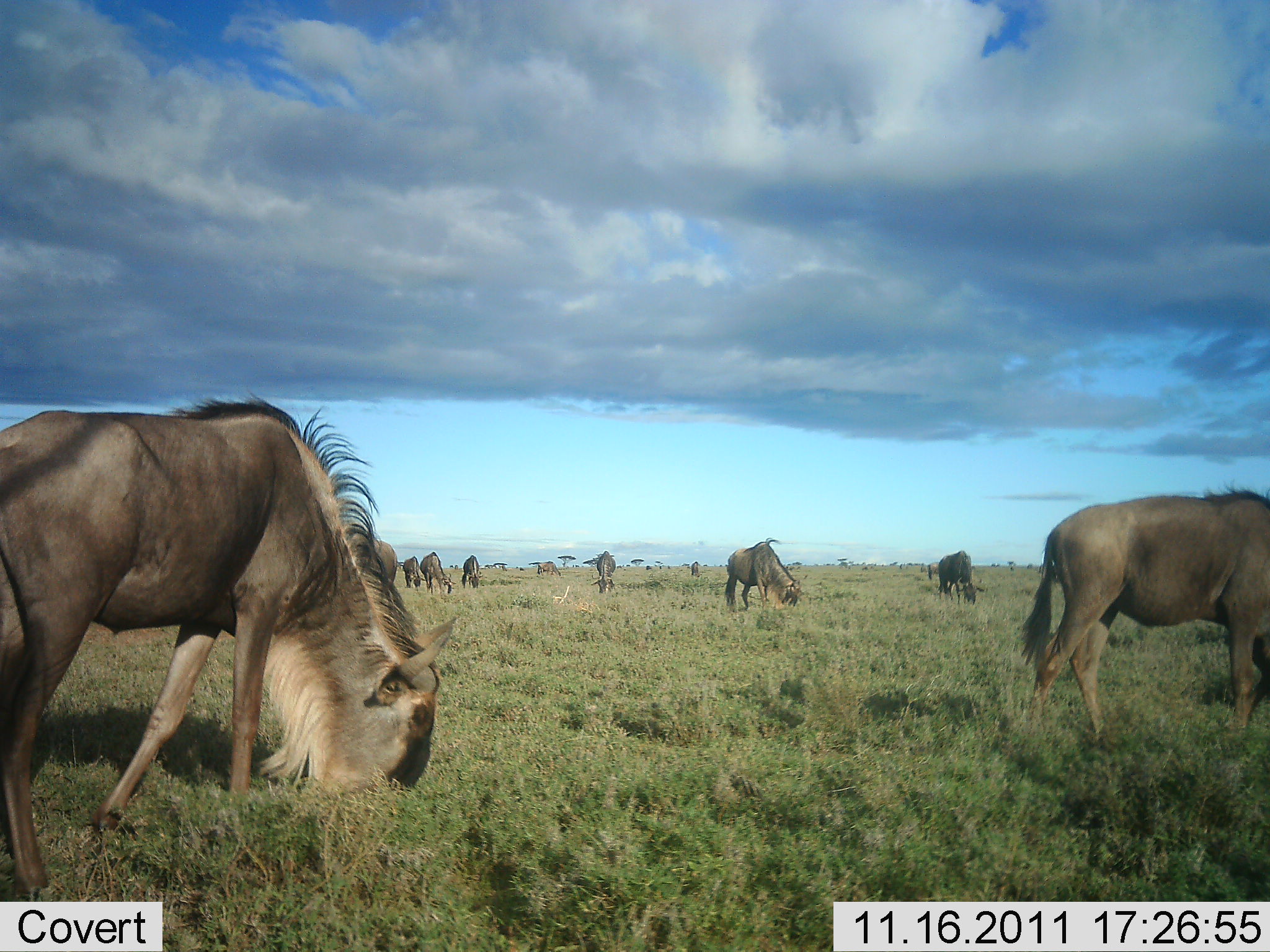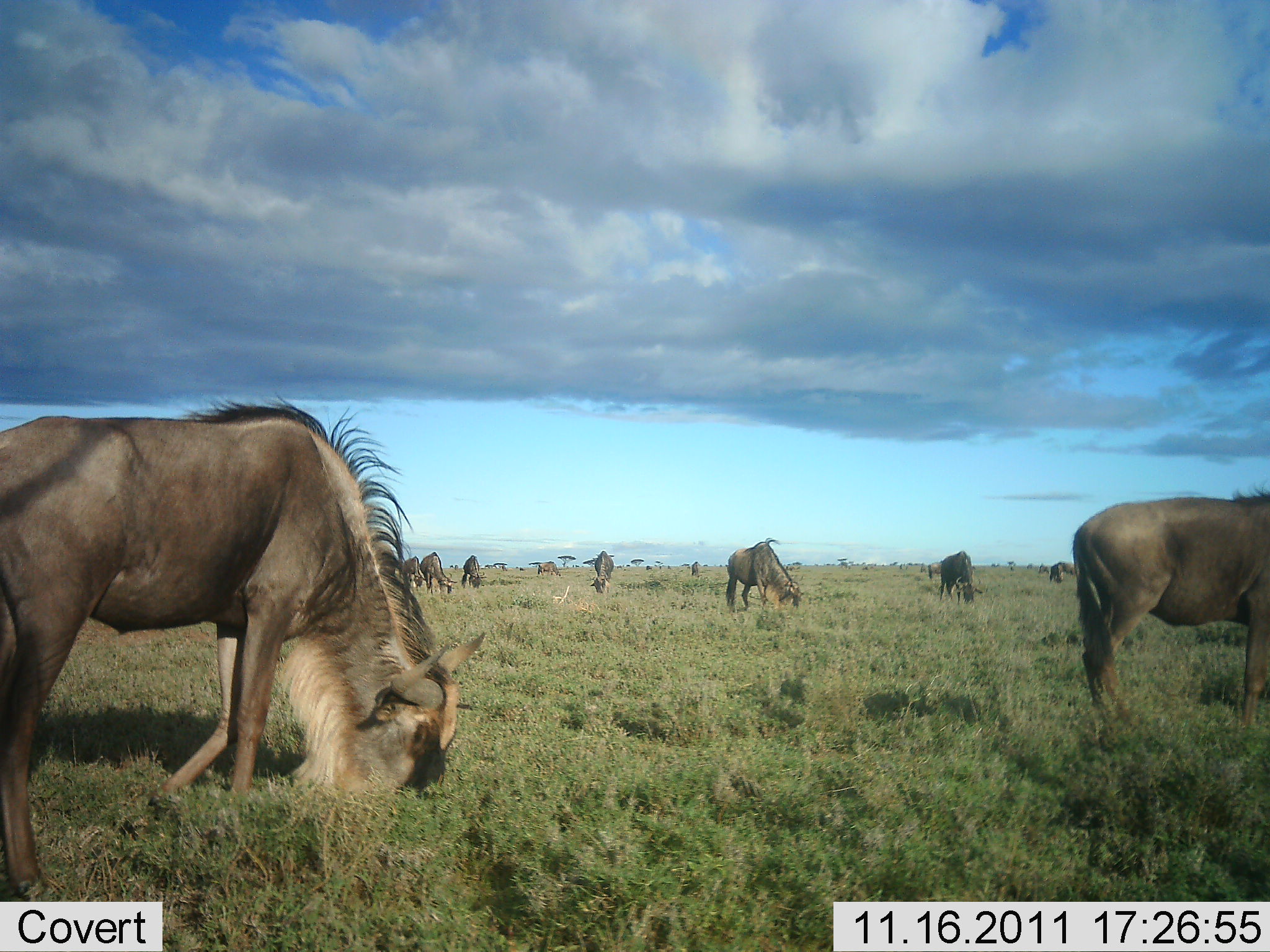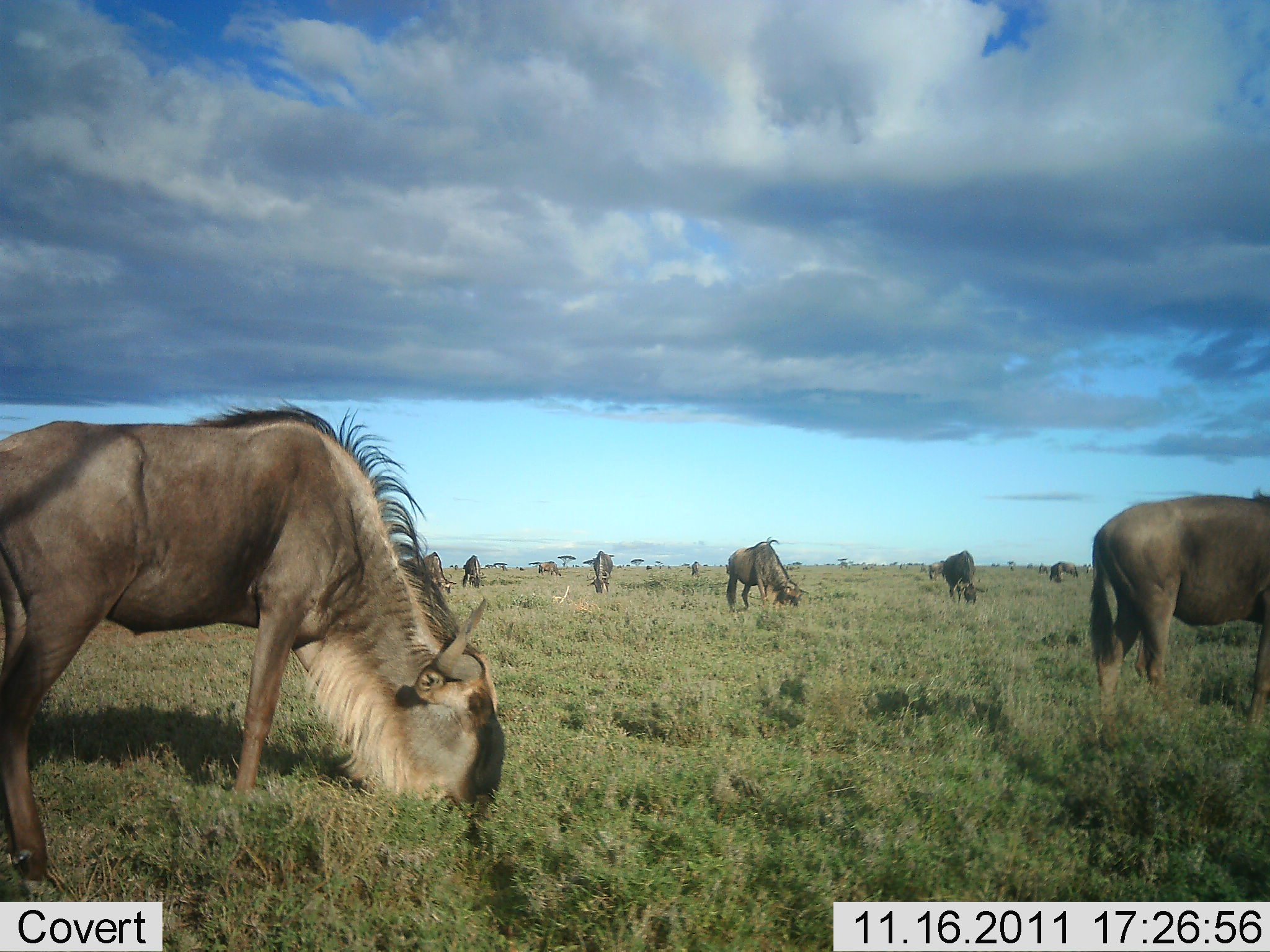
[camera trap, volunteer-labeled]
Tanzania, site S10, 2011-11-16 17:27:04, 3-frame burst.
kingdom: Animalia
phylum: Chordata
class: Mammalia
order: Artiodactyla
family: Bovidae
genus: Connochaetes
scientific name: Connochaetes taurinus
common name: blue wildebeest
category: wildebeest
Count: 11-50.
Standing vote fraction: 42%.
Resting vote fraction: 0%.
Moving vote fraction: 33%.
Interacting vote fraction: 0%.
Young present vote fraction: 0%.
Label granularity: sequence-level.